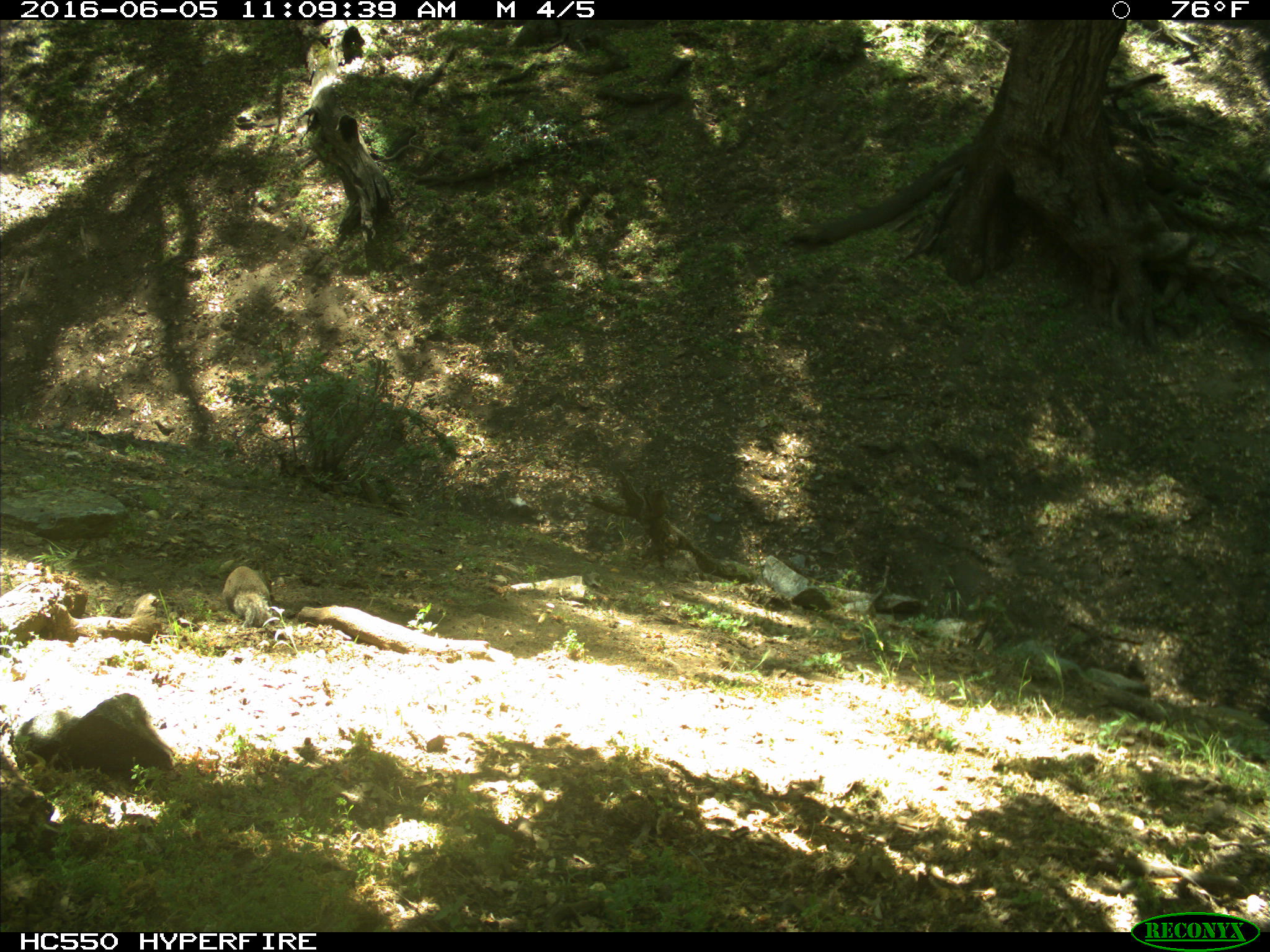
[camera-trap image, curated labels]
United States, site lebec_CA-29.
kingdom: Animalia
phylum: Chordata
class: Mammalia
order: Rodentia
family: Sciuridae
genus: Otospermophilus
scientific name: Otospermophilus beecheyi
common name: california ground squirrel